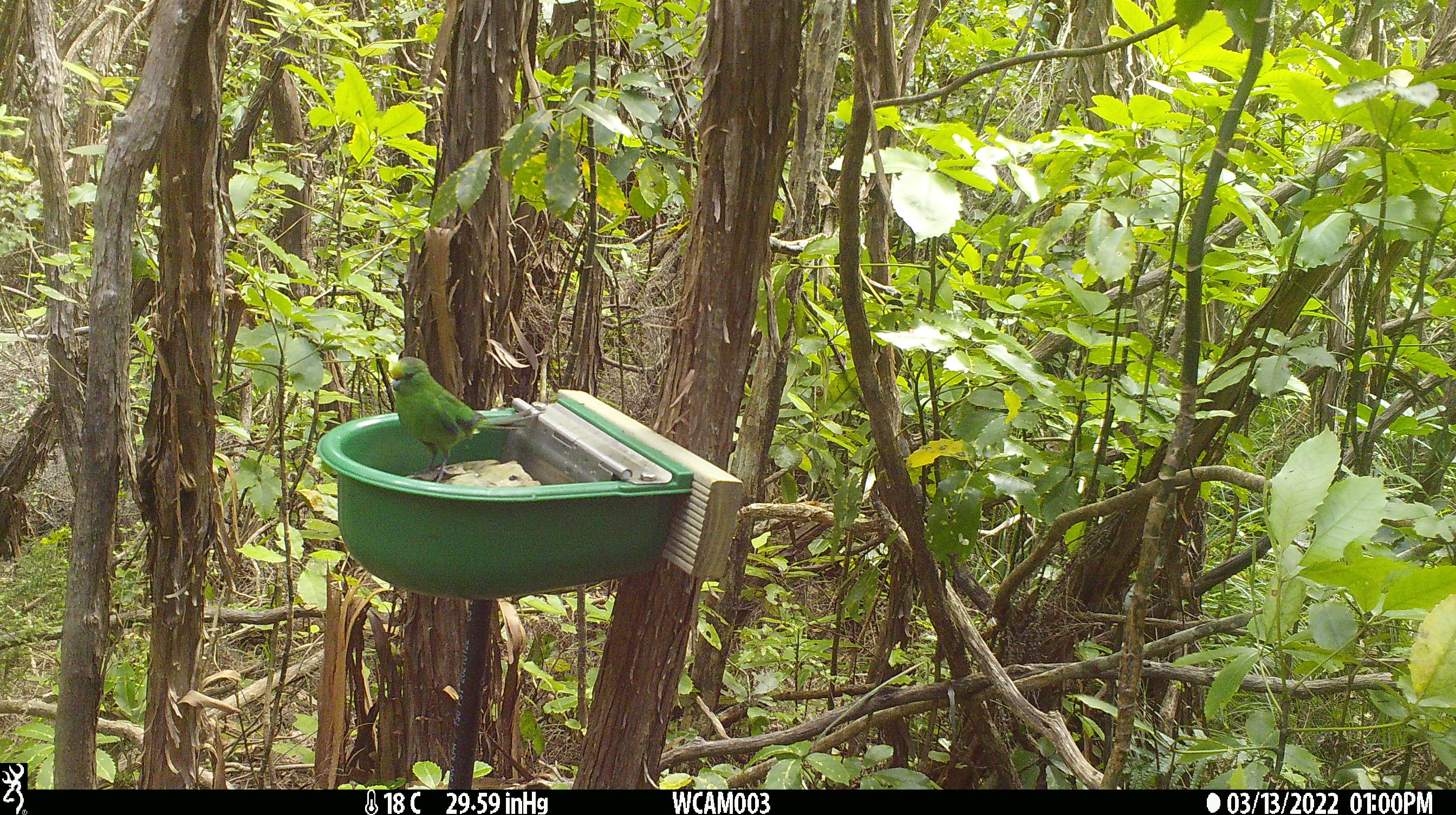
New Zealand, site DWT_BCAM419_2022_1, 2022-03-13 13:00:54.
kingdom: Animalia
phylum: Chordata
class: Aves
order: Psittaciformes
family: Psittaculidae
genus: Cyanoramphus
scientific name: Cyanoramphus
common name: parakeet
Parakeet (Cyanoramphus).